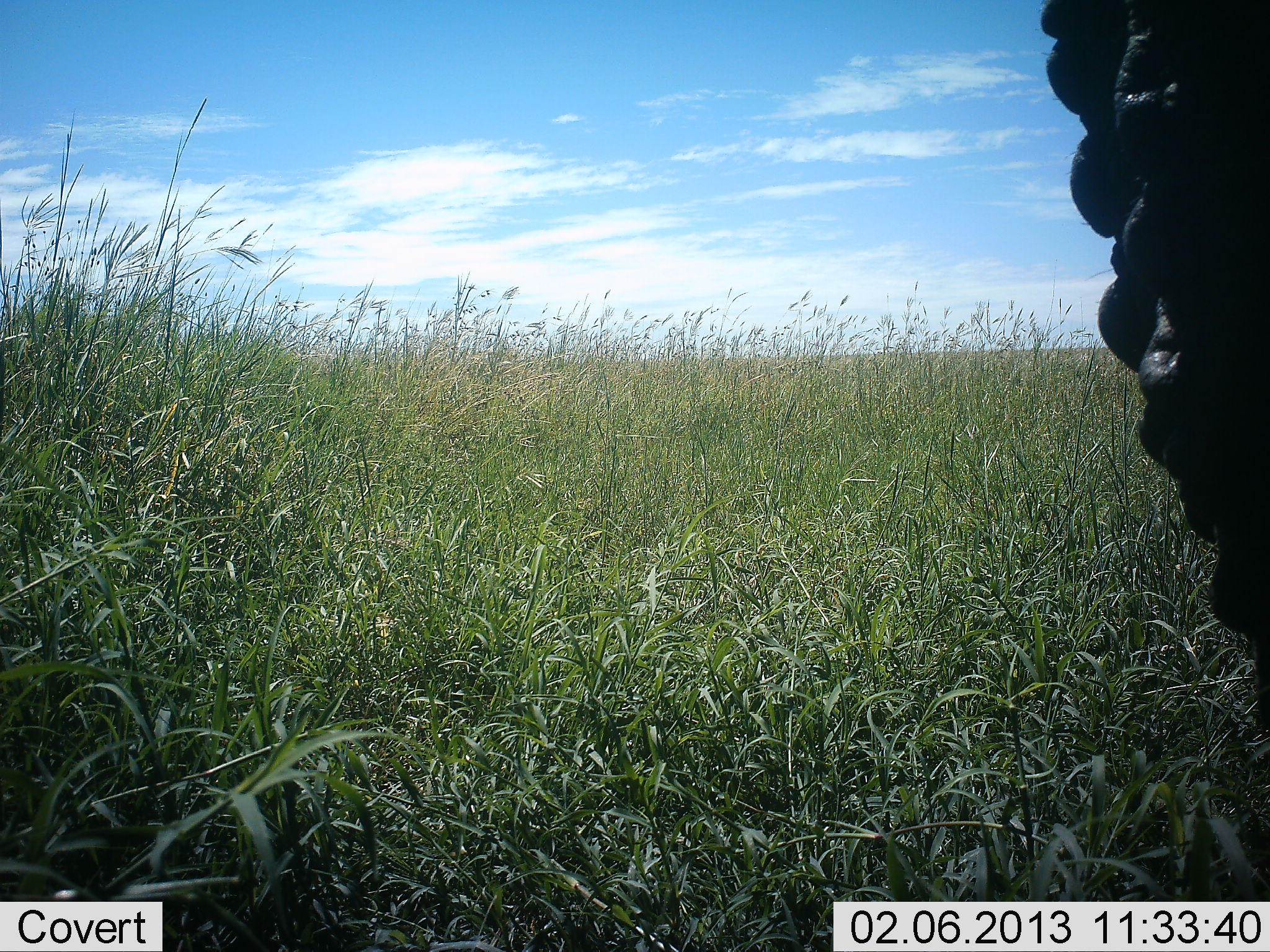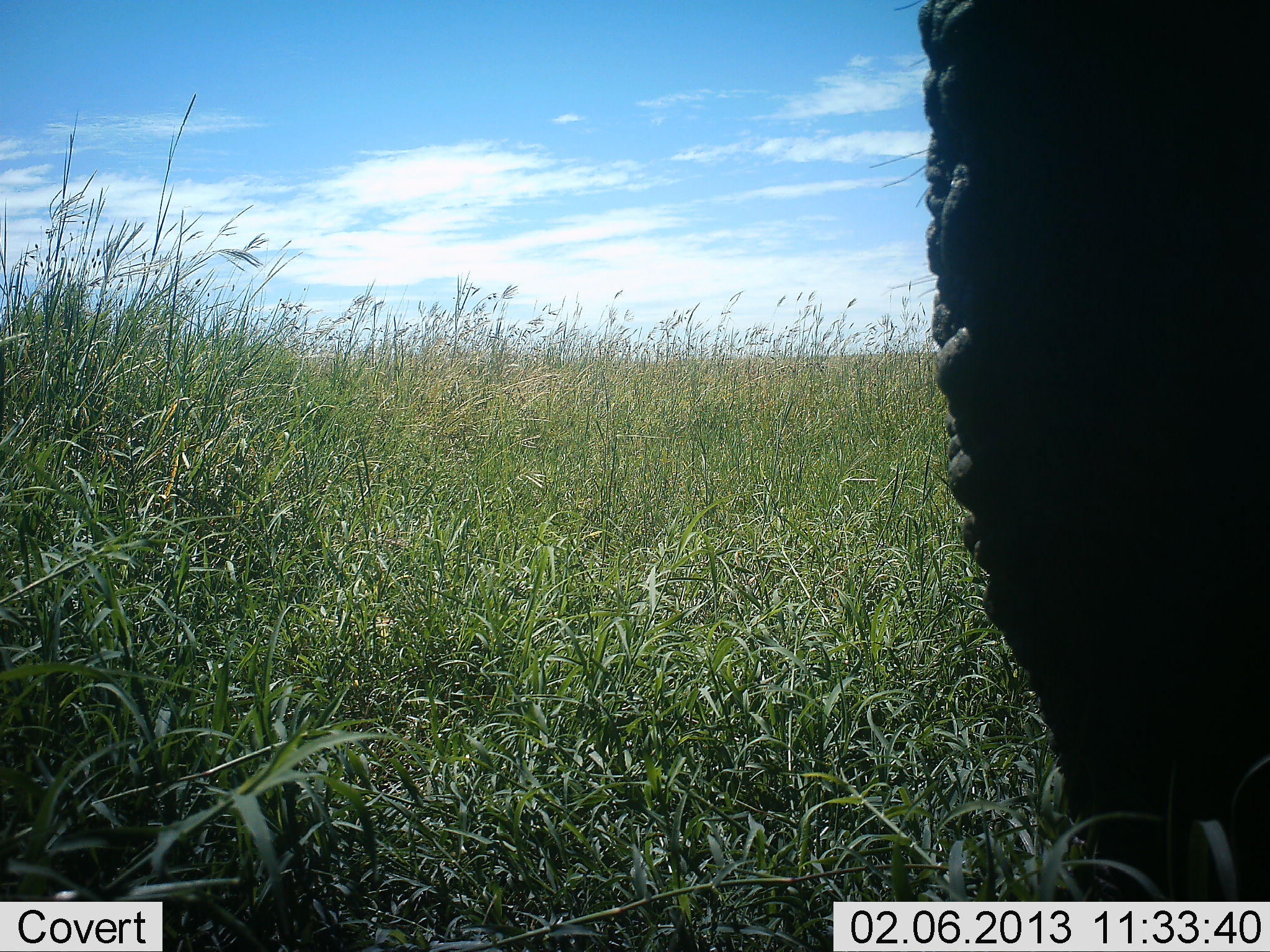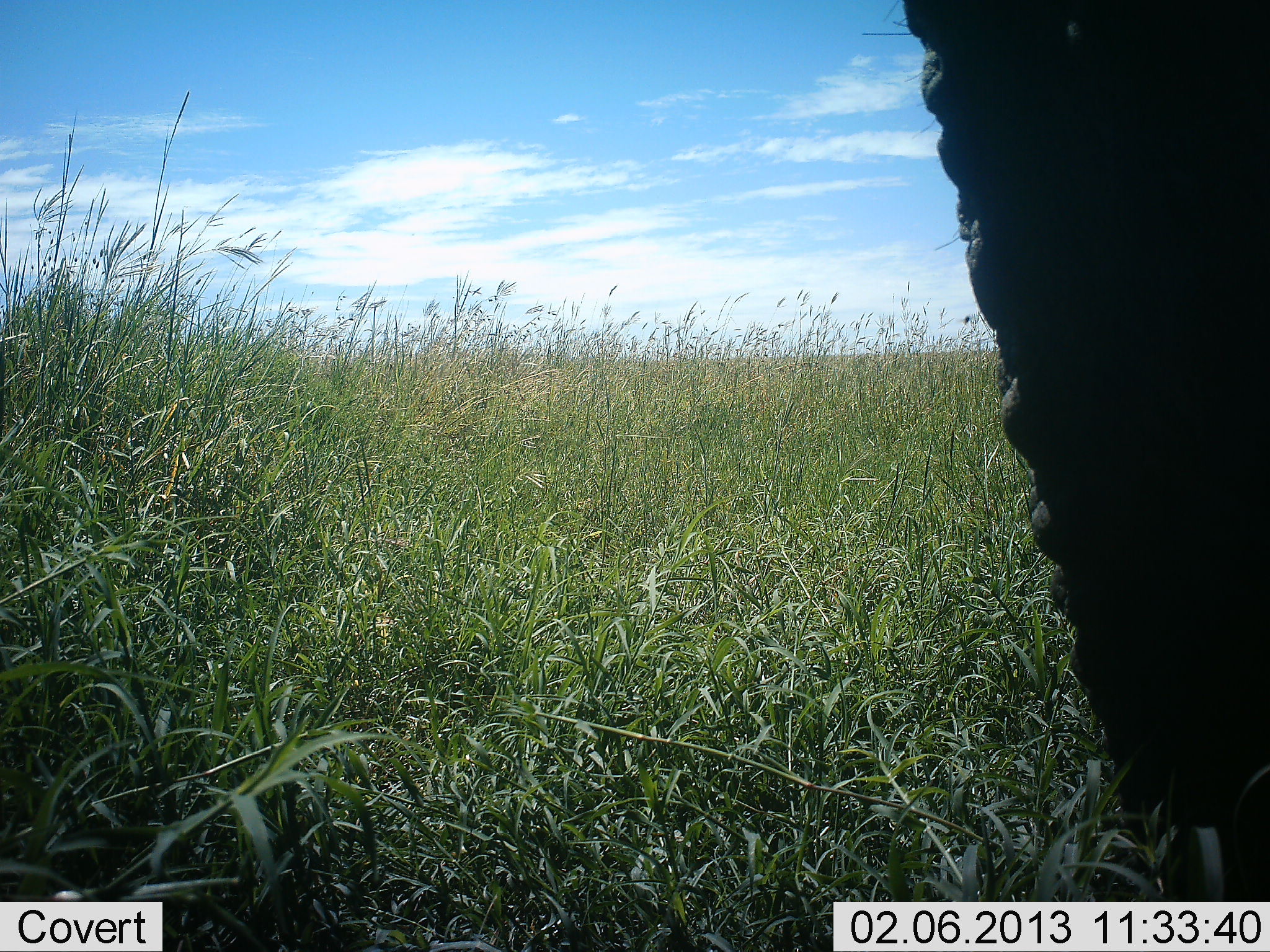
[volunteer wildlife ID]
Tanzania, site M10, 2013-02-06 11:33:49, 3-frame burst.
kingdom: Animalia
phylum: Chordata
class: Mammalia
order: Proboscidea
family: Elephantidae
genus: Loxodonta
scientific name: Loxodonta africana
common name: african bush elephant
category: elephant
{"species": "elephant (african bush elephant) (Loxodonta africana)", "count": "1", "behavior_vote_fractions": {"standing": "60%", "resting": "0%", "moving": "28%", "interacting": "12%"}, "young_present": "0%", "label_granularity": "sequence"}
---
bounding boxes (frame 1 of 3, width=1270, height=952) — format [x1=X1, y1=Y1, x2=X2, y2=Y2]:
animal: [x1=1034, y1=0, x2=1270, y2=741]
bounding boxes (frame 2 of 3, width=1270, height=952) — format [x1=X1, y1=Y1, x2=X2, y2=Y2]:
animal: [x1=897, y1=0, x2=1270, y2=901]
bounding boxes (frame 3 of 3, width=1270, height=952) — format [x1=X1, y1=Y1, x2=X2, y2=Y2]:
animal: [x1=891, y1=0, x2=1270, y2=902]